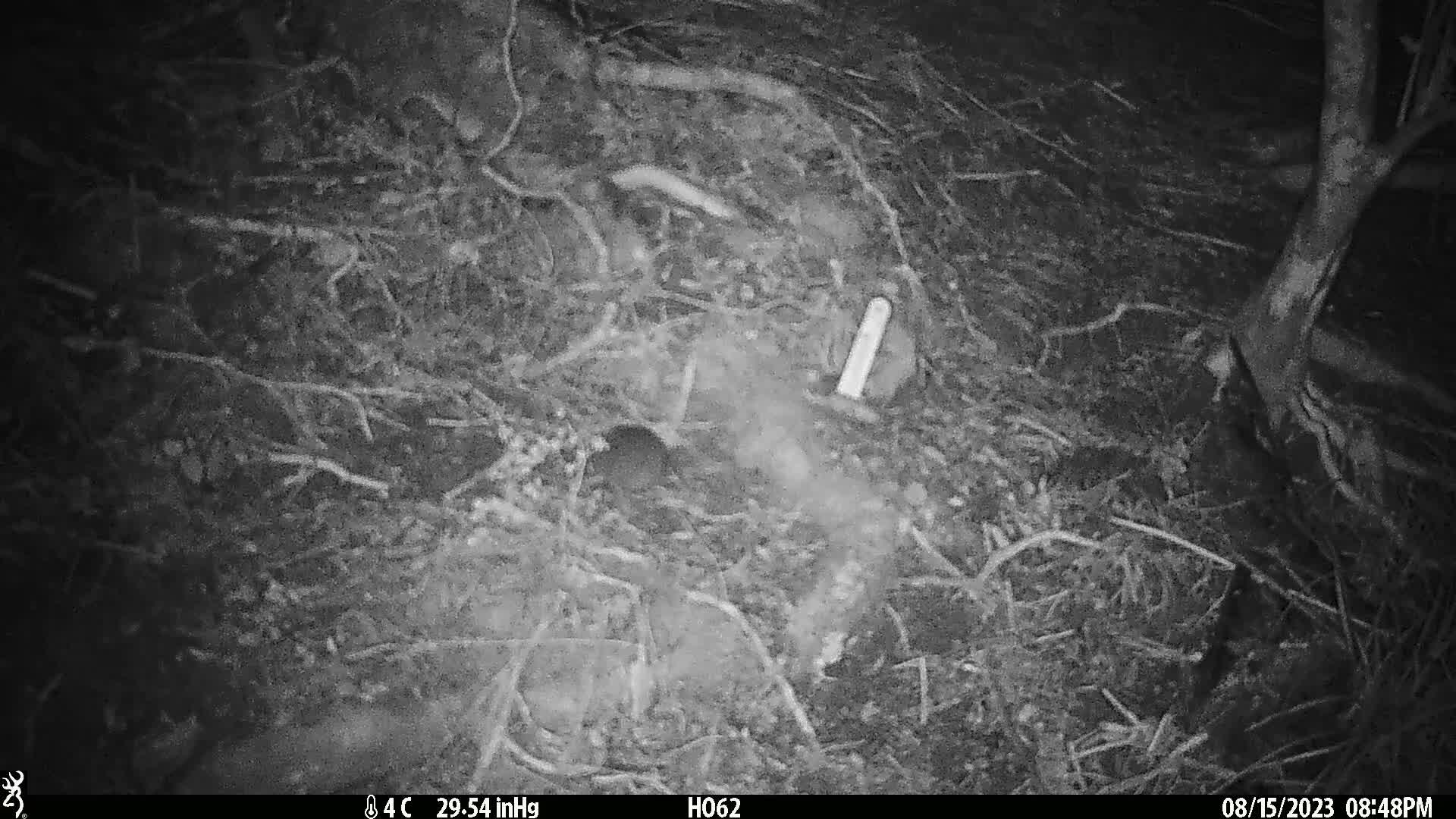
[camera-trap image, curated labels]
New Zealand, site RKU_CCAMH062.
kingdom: Animalia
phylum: Chordata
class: Mammalia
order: Rodentia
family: Muridae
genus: Rattus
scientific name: Rattus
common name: rat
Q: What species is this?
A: Rat (Rattus).